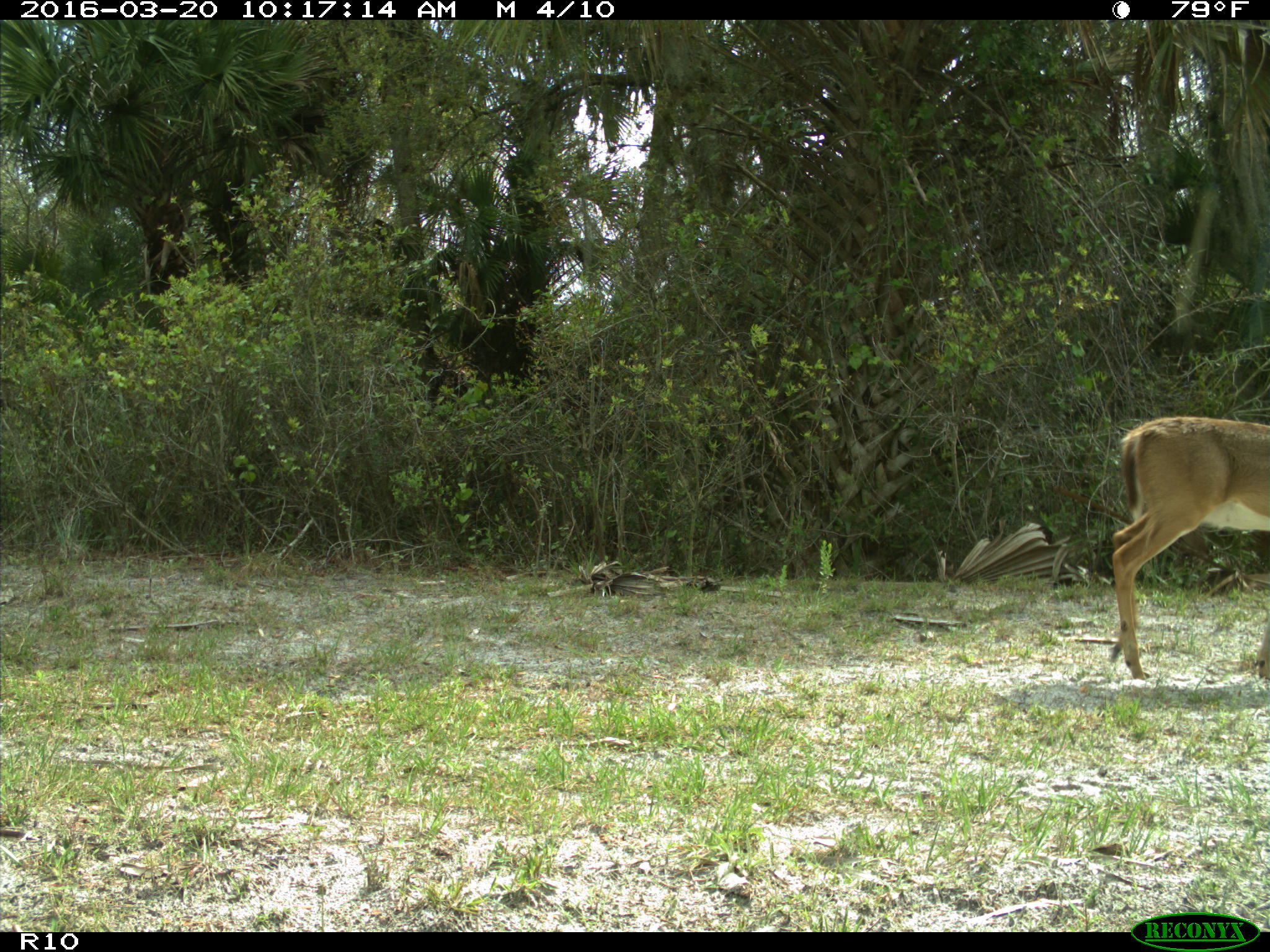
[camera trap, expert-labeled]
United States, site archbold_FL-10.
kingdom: Animalia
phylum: Chordata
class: Mammalia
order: Artiodactyla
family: Cervidae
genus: Odocoileus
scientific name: Odocoileus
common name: deer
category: unidentified deer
Unidentified deer (deer) (Odocoileus).